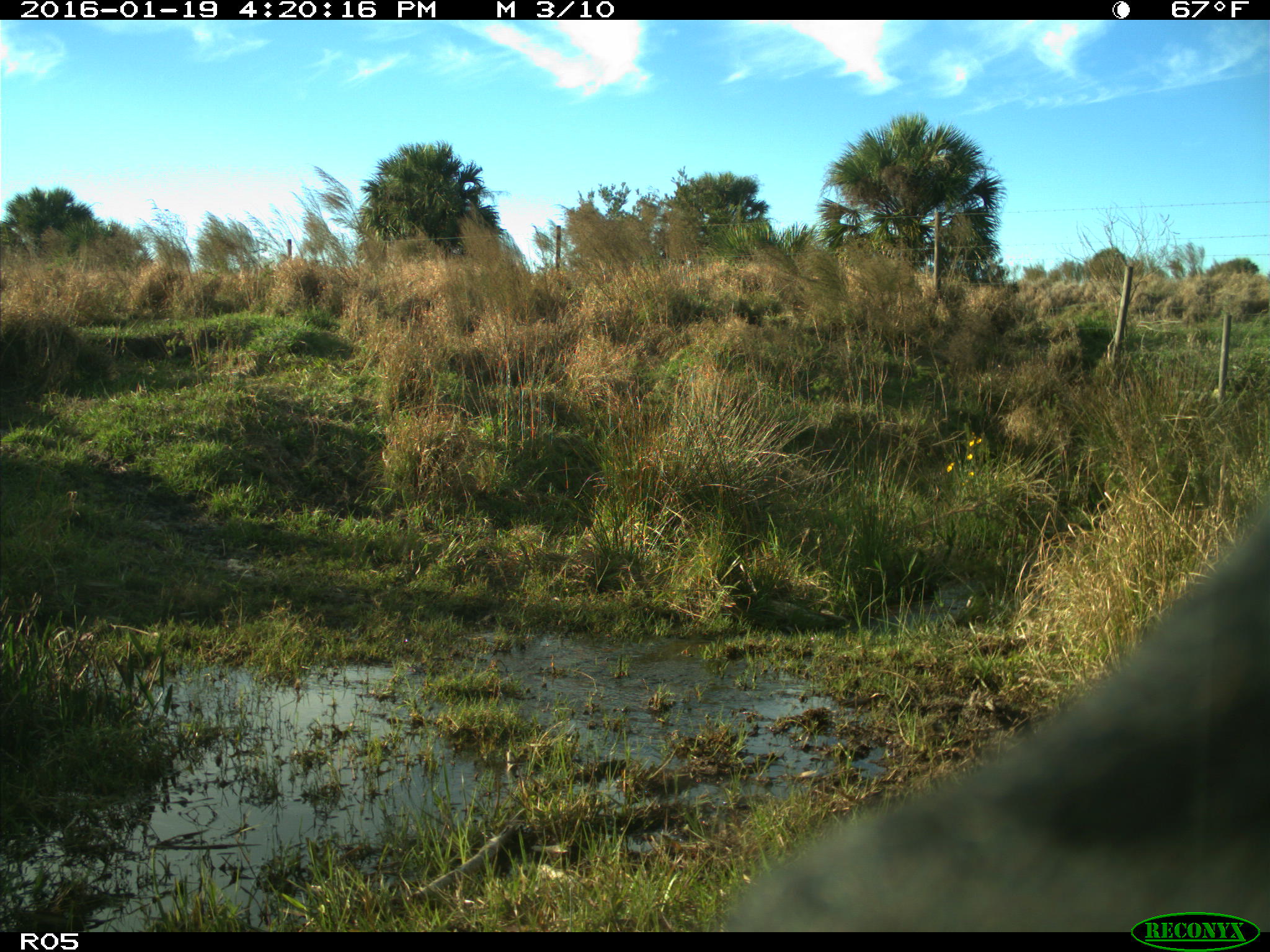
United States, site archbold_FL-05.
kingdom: Animalia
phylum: Chordata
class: Mammalia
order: Artiodactyla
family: Bovidae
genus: Bos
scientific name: Bos taurus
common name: domestic cow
Bos taurus (domestic cow).